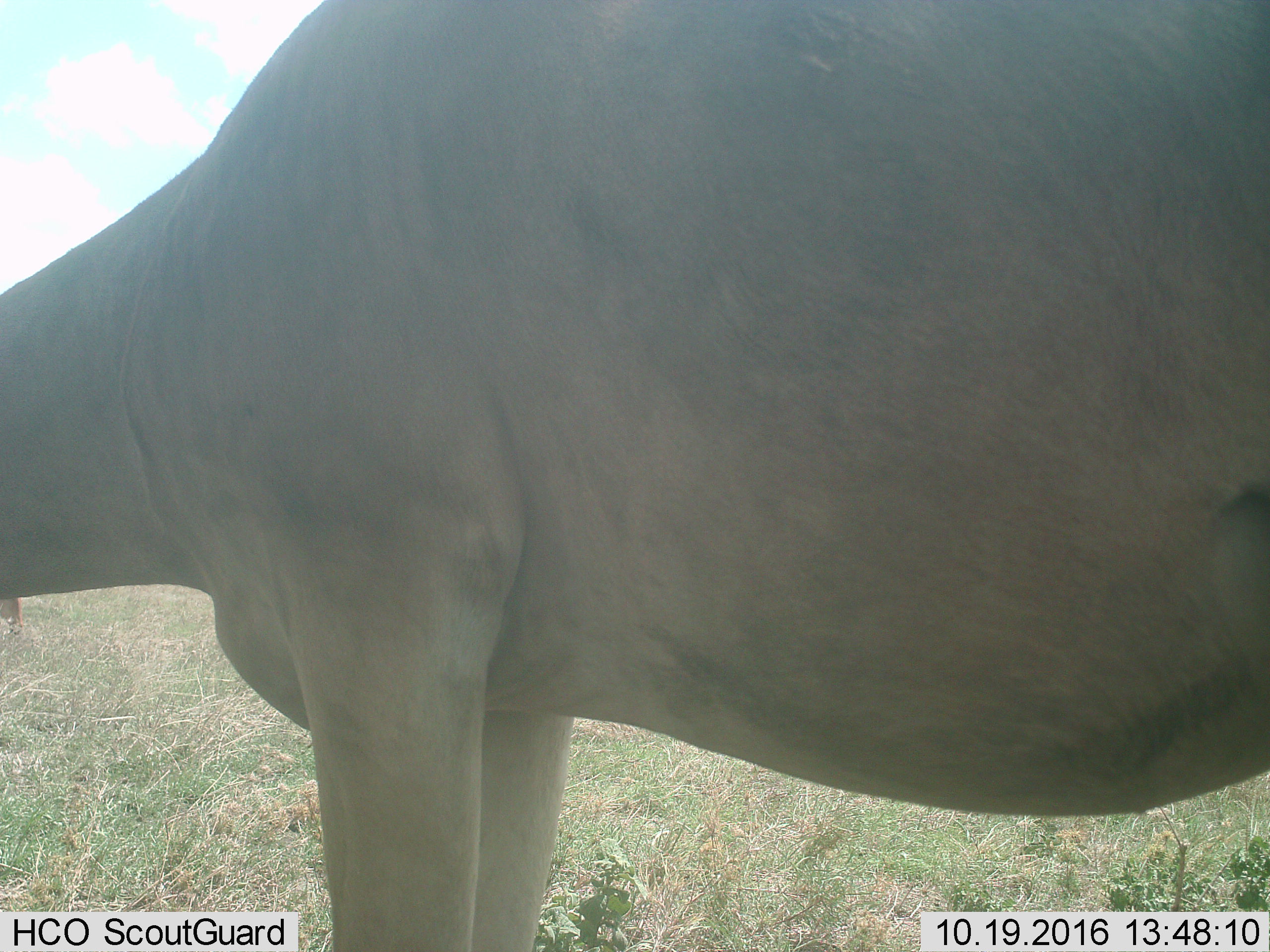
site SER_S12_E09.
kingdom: Animalia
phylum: Chordata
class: Mammalia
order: Artiodactyla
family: Bovidae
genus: Alcelaphus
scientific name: Alcelaphus buselaphus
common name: hartebeest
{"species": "hartebeest (Alcelaphus buselaphus)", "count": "1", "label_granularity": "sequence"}